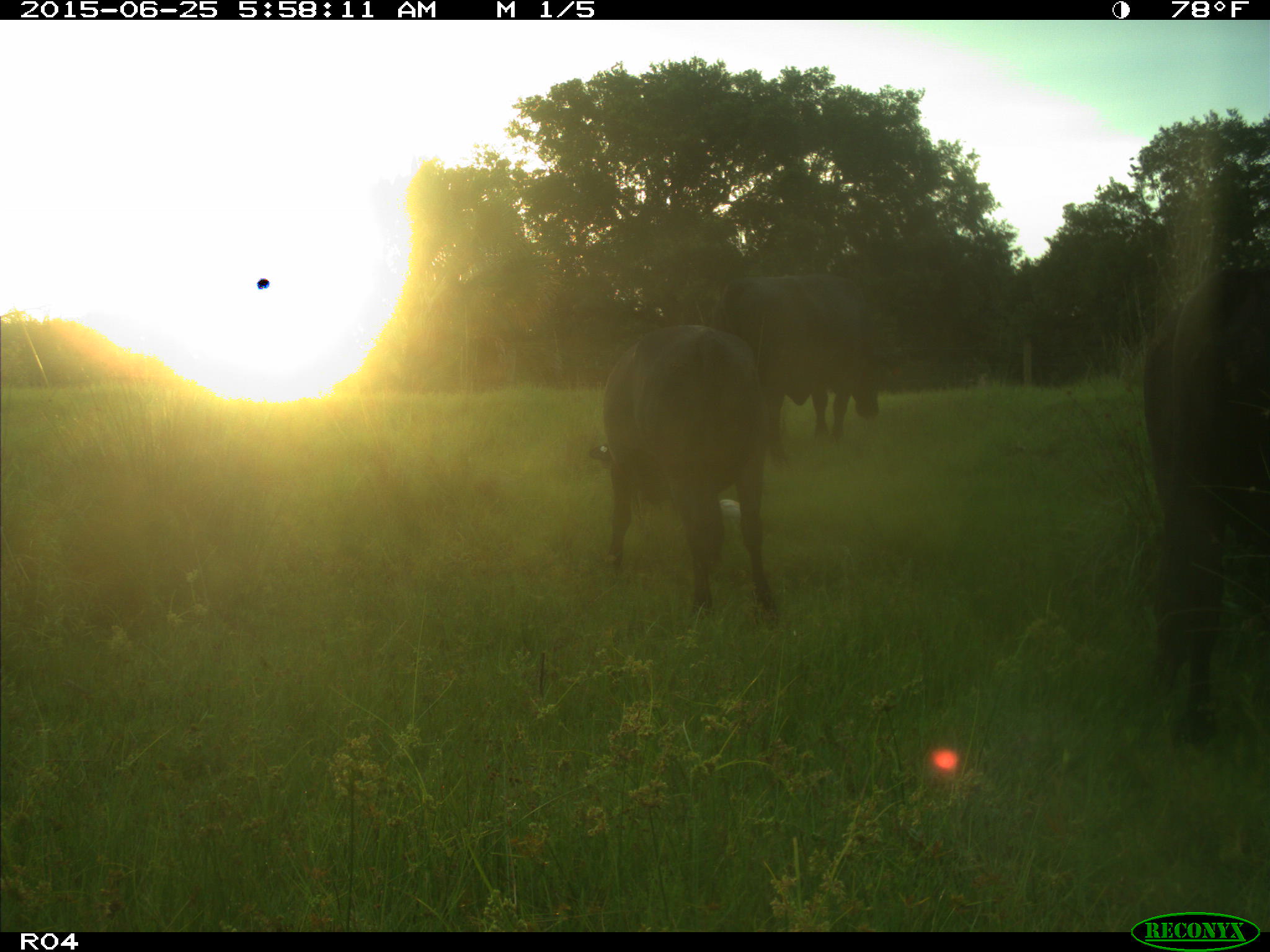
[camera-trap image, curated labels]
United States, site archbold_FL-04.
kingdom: Animalia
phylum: Chordata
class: Mammalia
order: Artiodactyla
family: Bovidae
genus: Bos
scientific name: Bos taurus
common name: domestic cow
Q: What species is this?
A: Bos taurus (domestic cow).